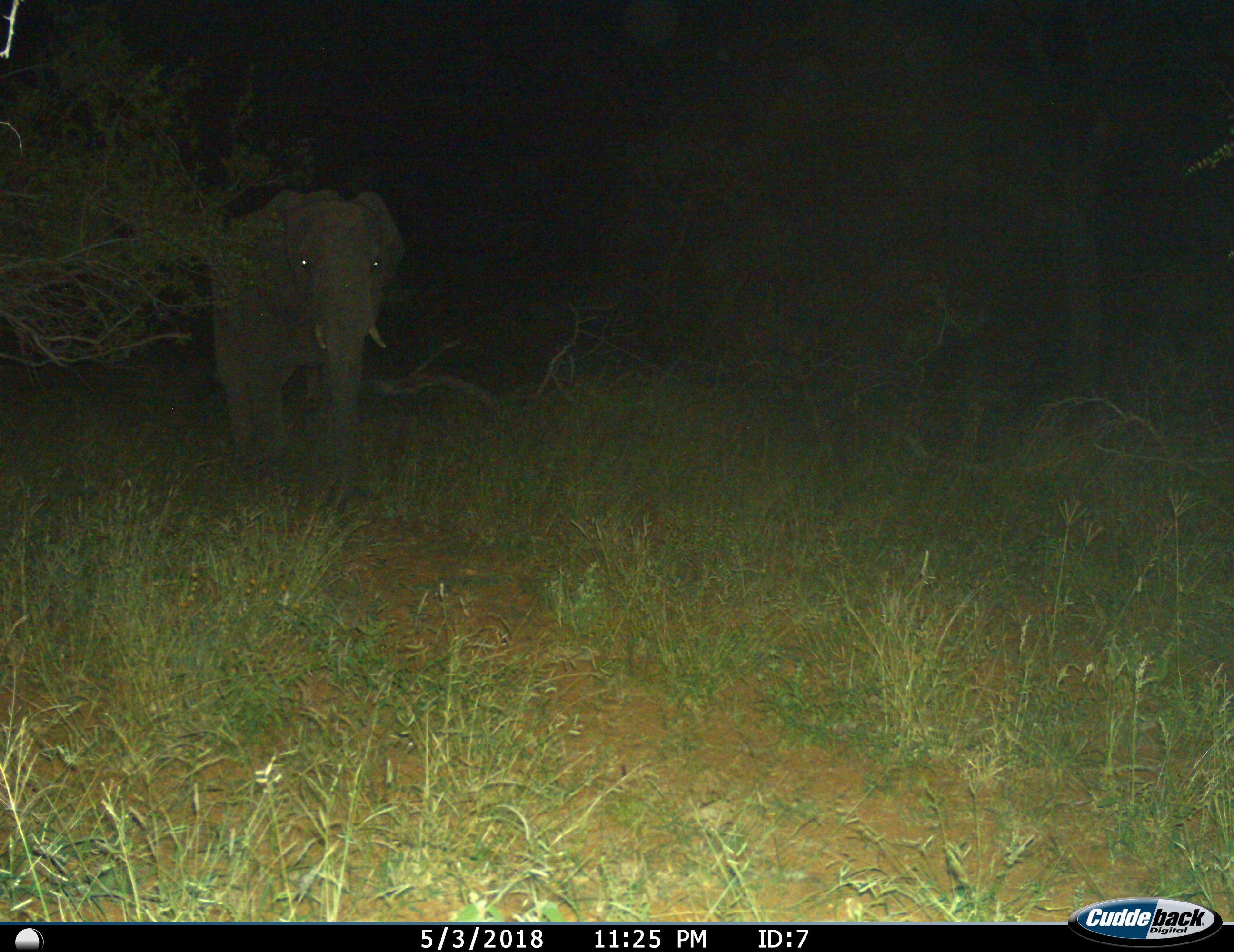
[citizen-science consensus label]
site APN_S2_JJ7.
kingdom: Animalia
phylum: Chordata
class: Mammalia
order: Proboscidea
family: Elephantidae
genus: Loxodonta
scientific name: Loxodonta africana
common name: african bush elephant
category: elephant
Elephant (african bush elephant) (Loxodonta africana), count 1. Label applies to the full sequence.